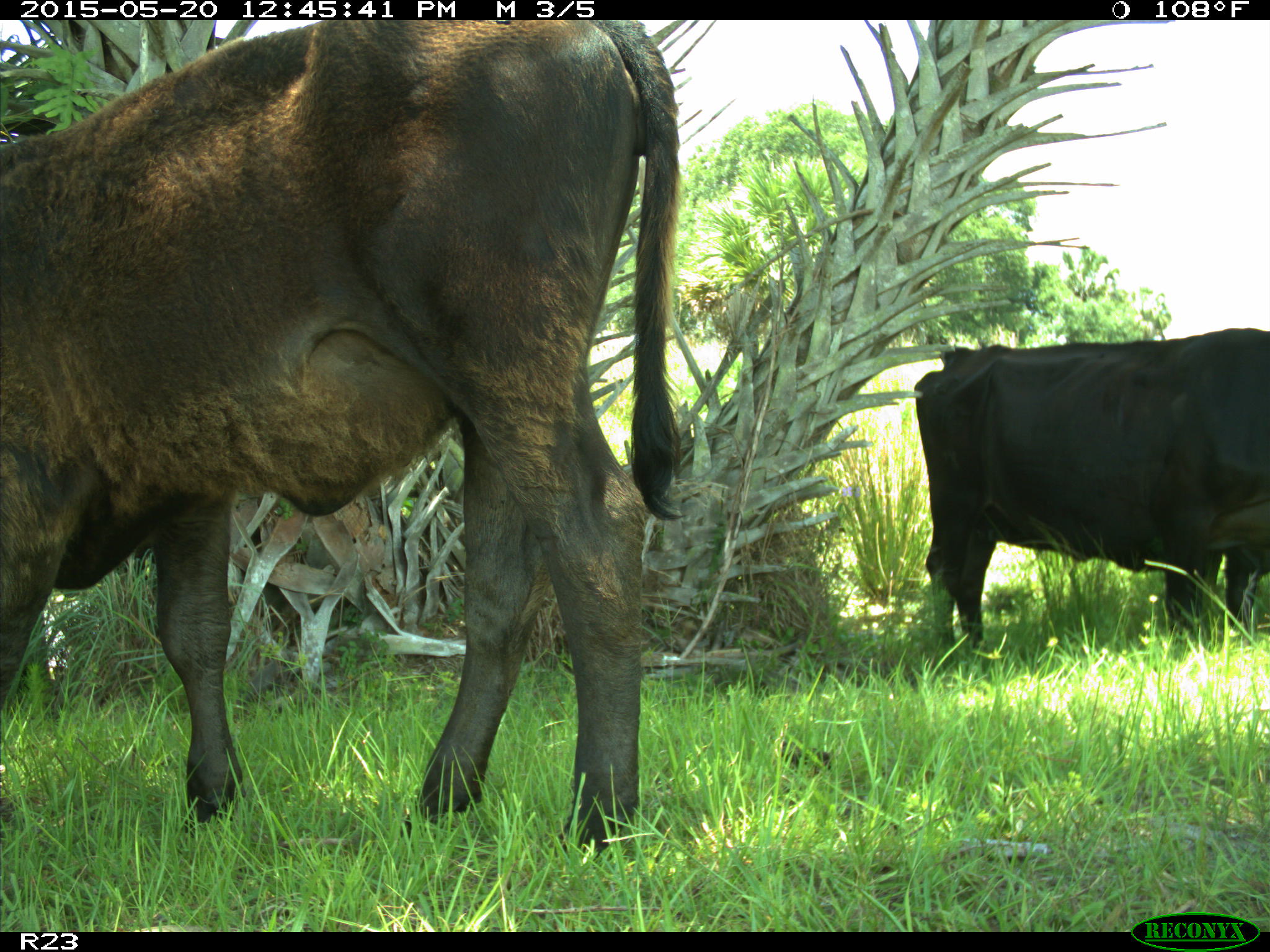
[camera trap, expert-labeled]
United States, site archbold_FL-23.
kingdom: Animalia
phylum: Chordata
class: Mammalia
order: Artiodactyla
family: Bovidae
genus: Bos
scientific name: Bos taurus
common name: domestic cow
Bos taurus (domestic cow).